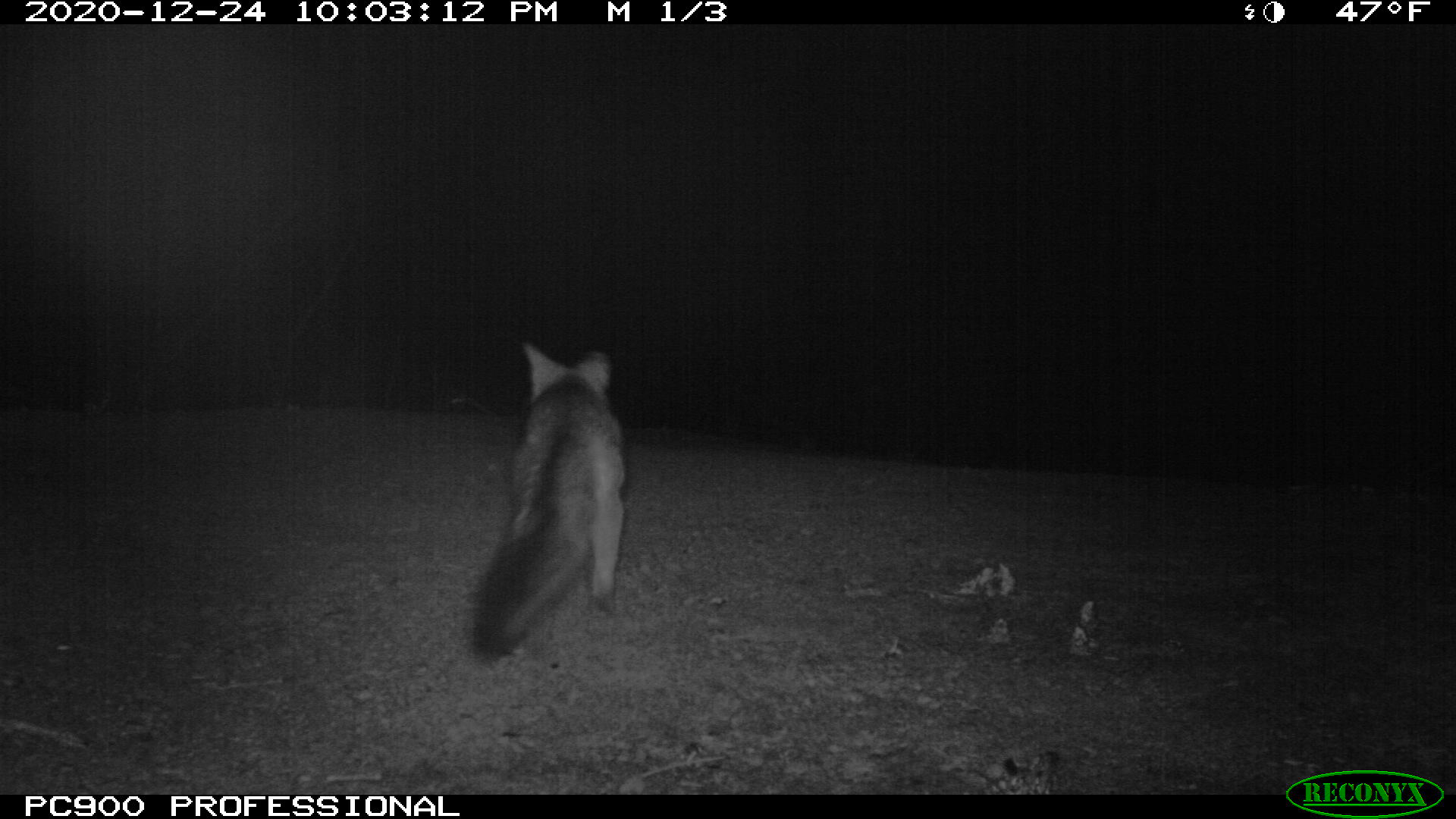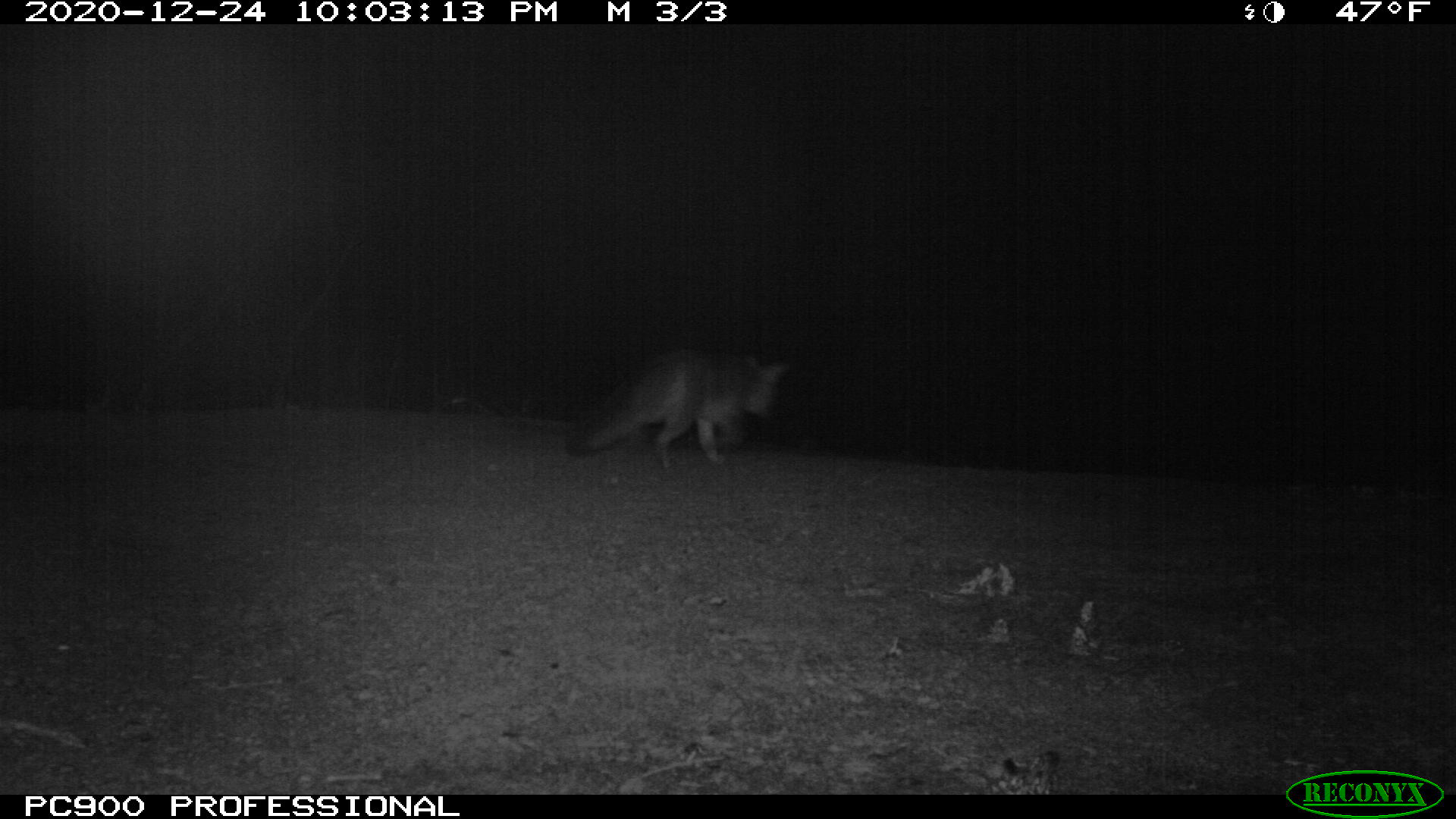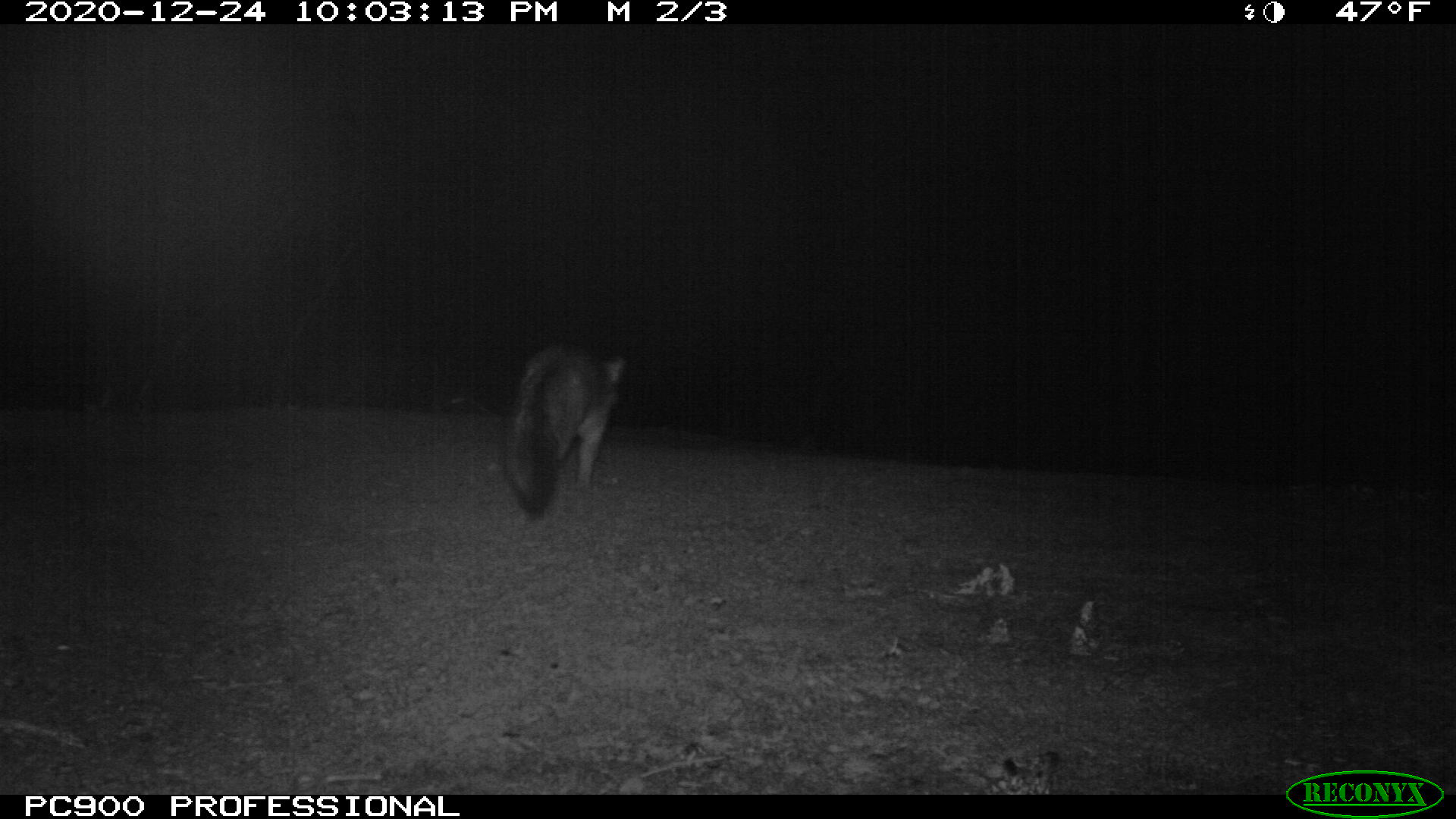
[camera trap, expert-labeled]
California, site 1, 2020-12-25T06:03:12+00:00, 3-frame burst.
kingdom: Animalia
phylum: Chordata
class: Mammalia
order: Carnivora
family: Canidae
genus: Urocyon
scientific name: Urocyon cinereoargenteus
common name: gray fox